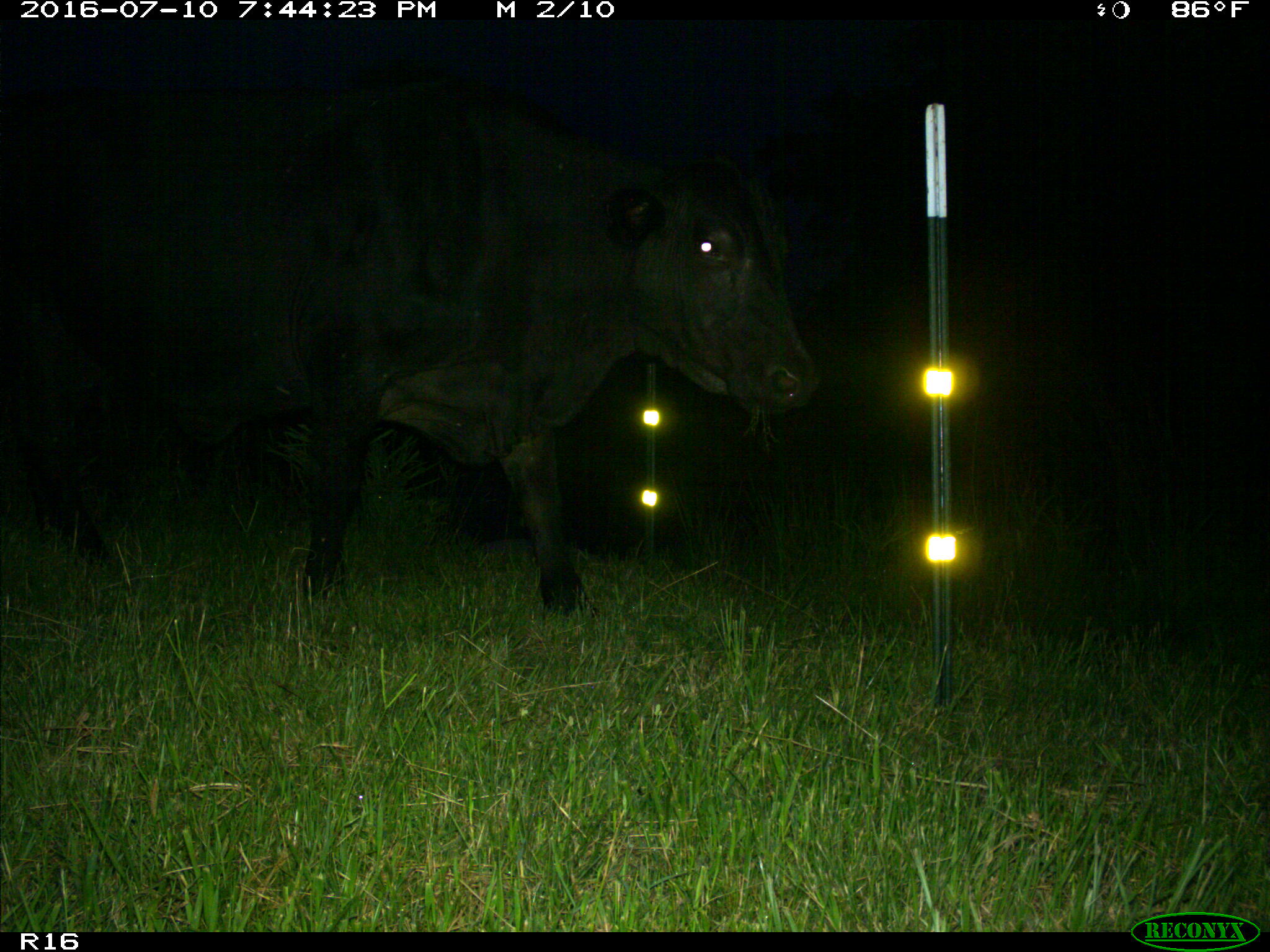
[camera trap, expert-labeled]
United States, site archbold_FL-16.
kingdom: Animalia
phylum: Chordata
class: Mammalia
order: Artiodactyla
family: Bovidae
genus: Bos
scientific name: Bos taurus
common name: domestic cow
Bos taurus (domestic cow).